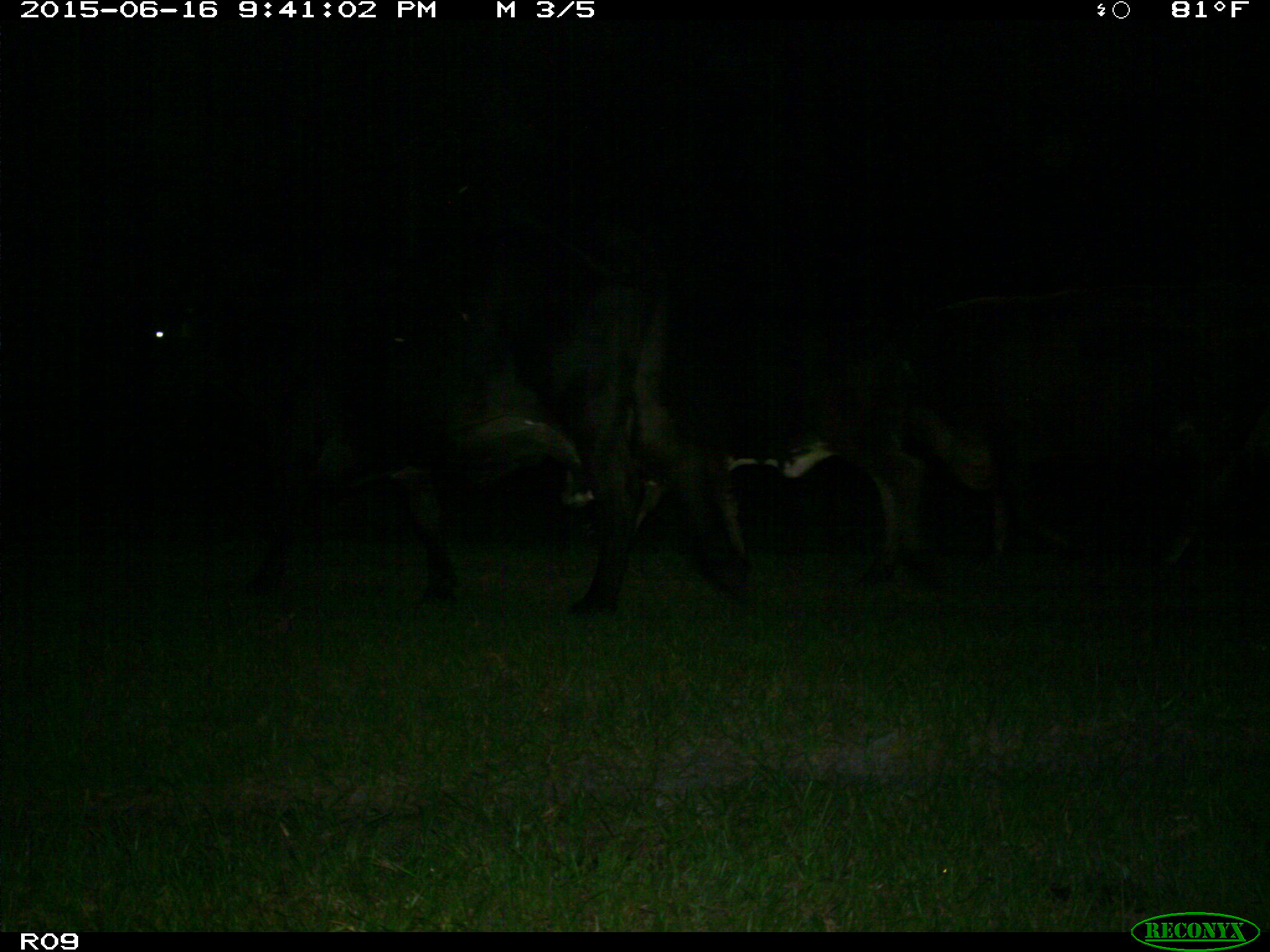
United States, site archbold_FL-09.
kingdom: Animalia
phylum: Chordata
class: Mammalia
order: Artiodactyla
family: Bovidae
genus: Bos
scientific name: Bos taurus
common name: domestic cow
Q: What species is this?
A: Bos taurus (domestic cow).